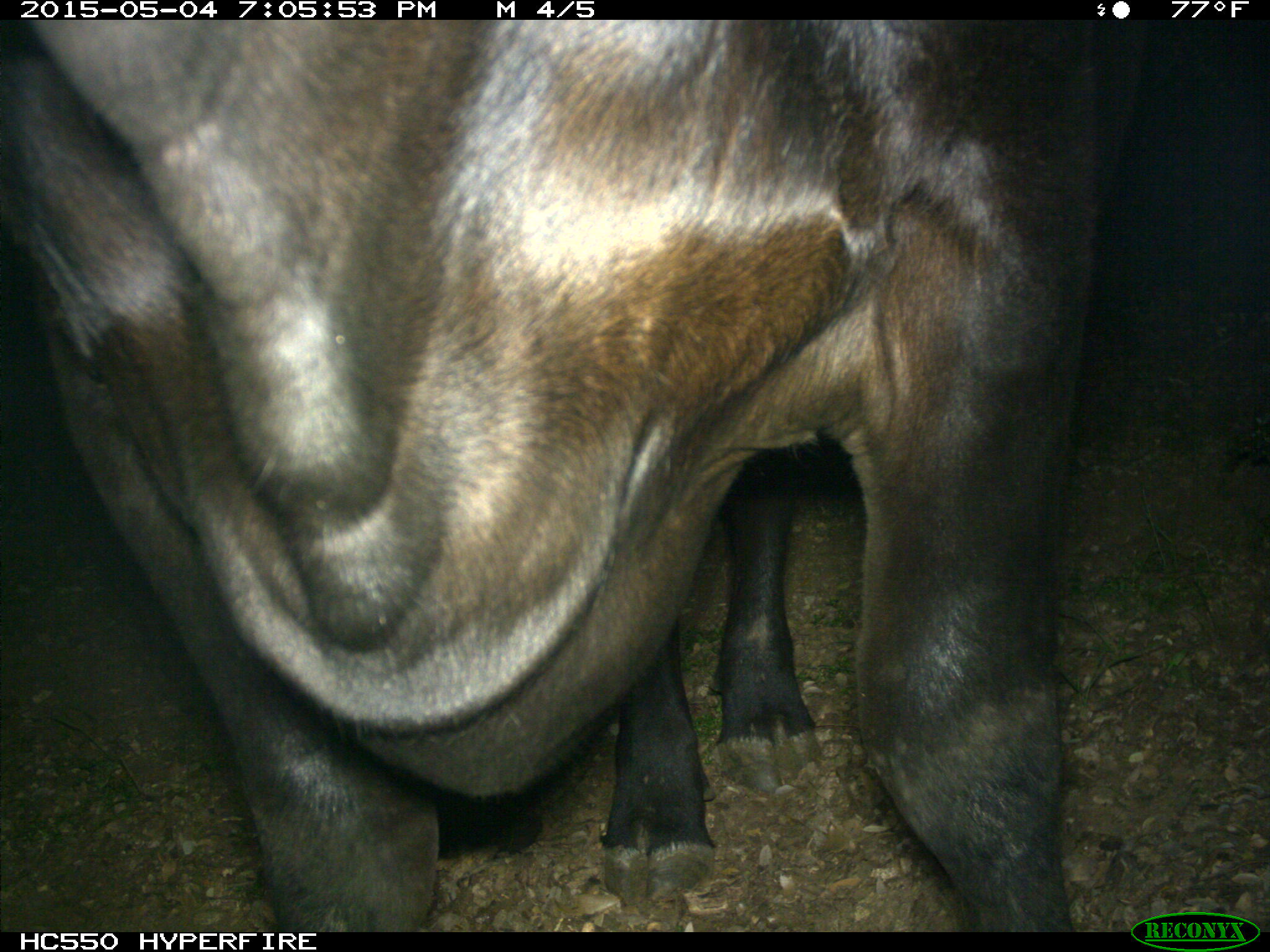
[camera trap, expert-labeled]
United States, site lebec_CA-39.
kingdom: Animalia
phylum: Chordata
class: Mammalia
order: Artiodactyla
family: Bovidae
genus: Bos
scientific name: Bos taurus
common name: domestic cow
Bos taurus (domestic cow).